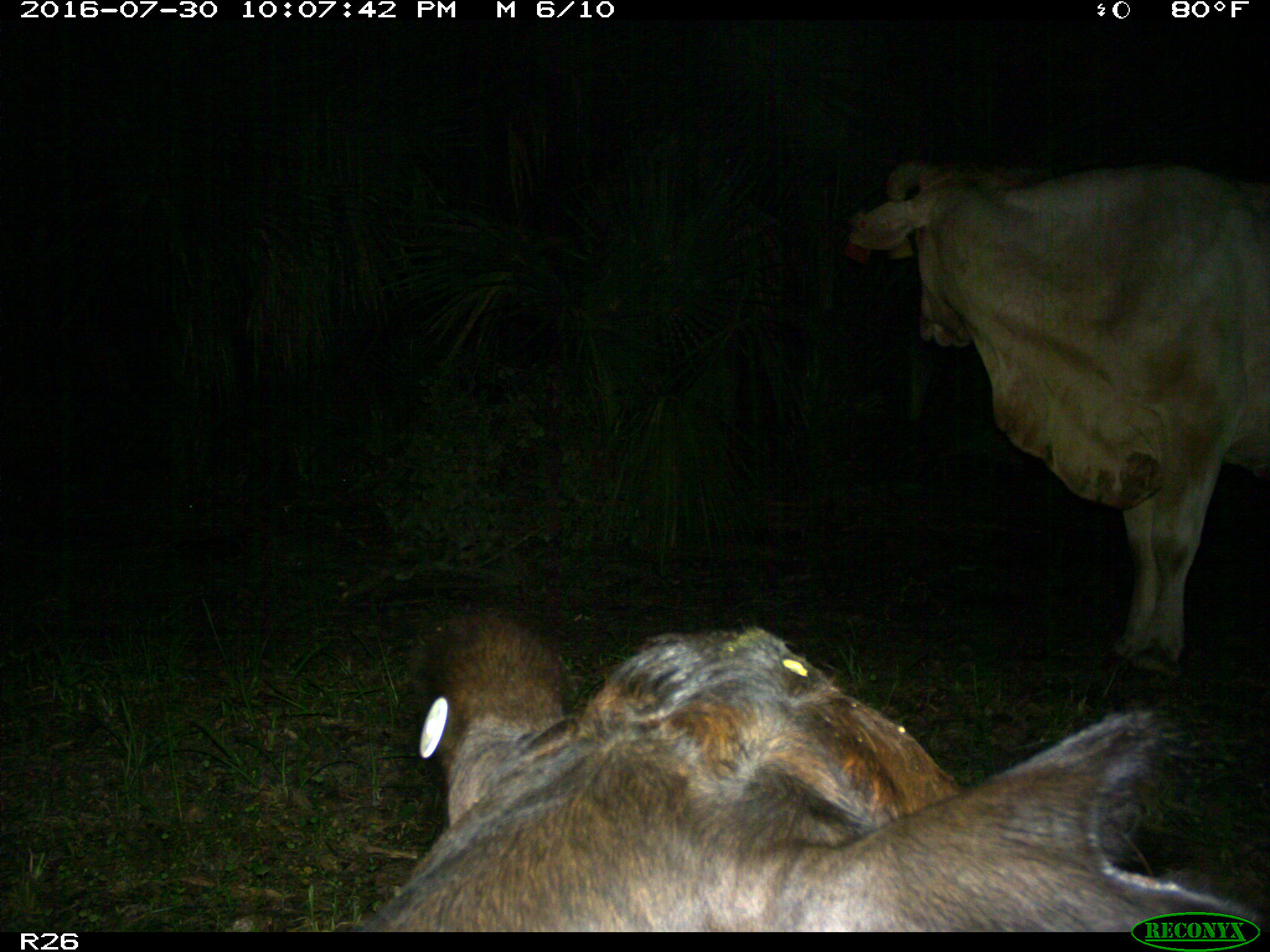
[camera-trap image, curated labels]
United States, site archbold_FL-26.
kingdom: Animalia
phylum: Chordata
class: Mammalia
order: Artiodactyla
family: Bovidae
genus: Bos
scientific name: Bos taurus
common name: domestic cow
Bos taurus (domestic cow).